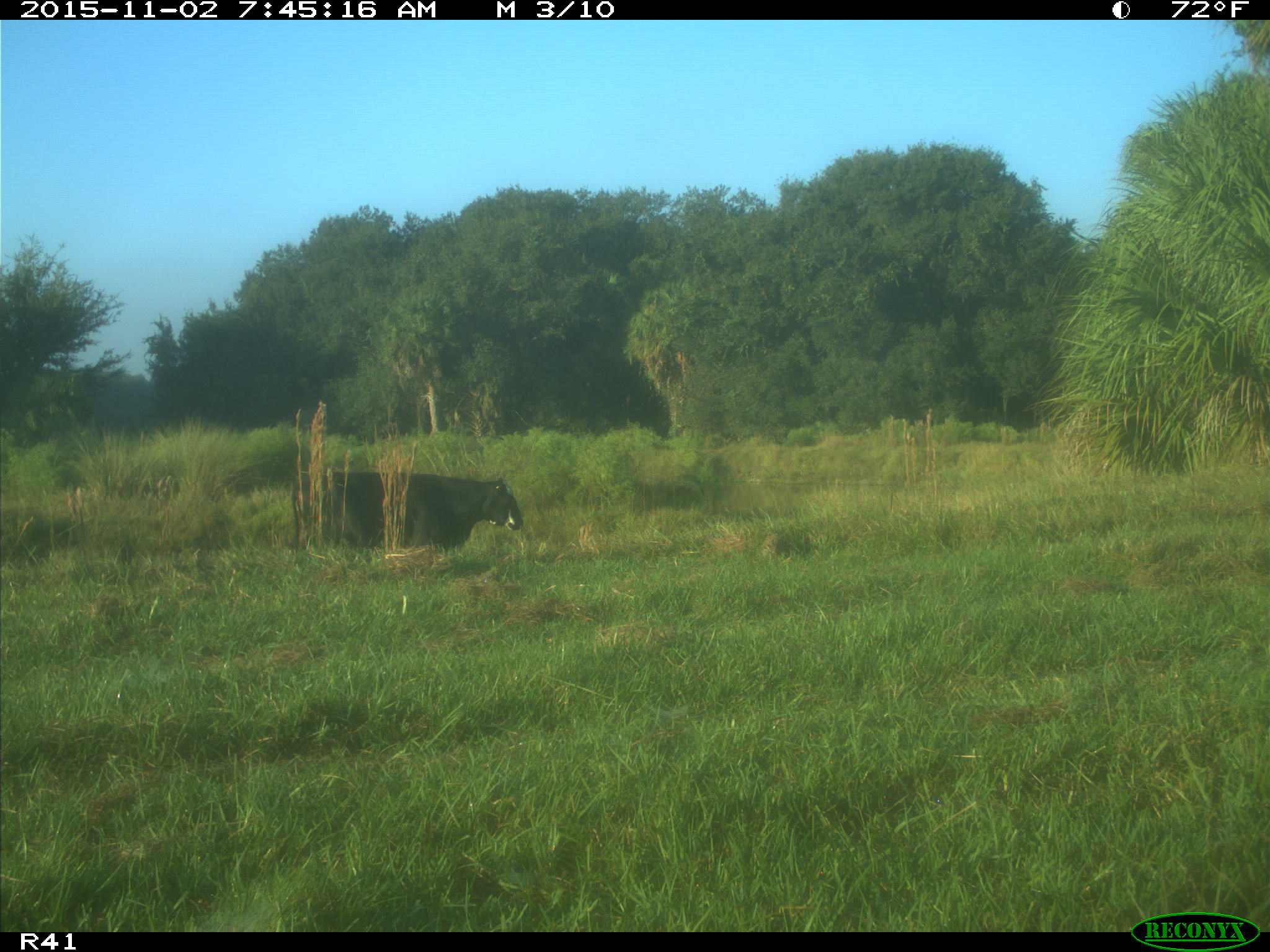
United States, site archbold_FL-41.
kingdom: Animalia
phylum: Chordata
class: Mammalia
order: Artiodactyla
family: Bovidae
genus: Bos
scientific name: Bos taurus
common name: domestic cow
Bos taurus (domestic cow).